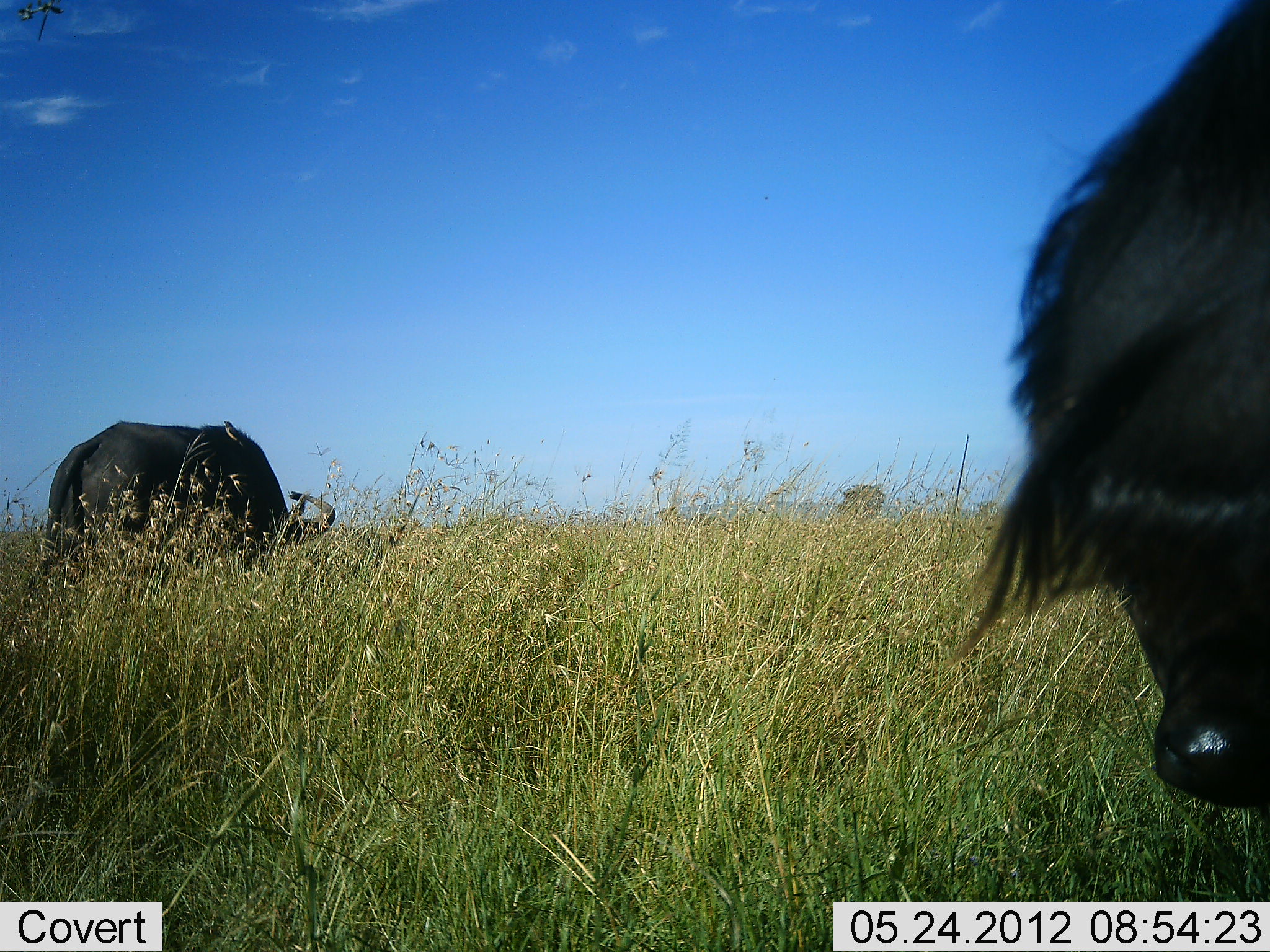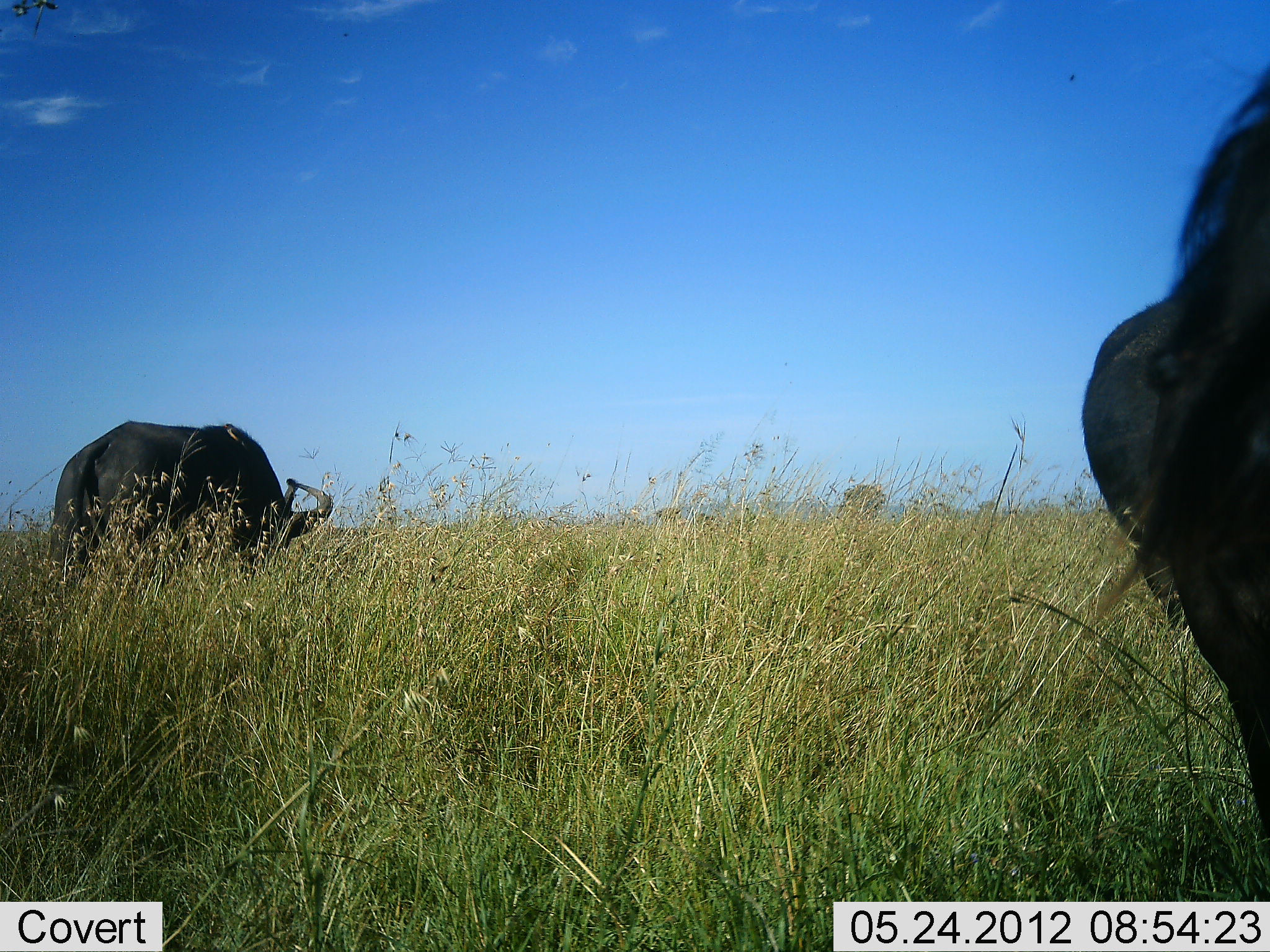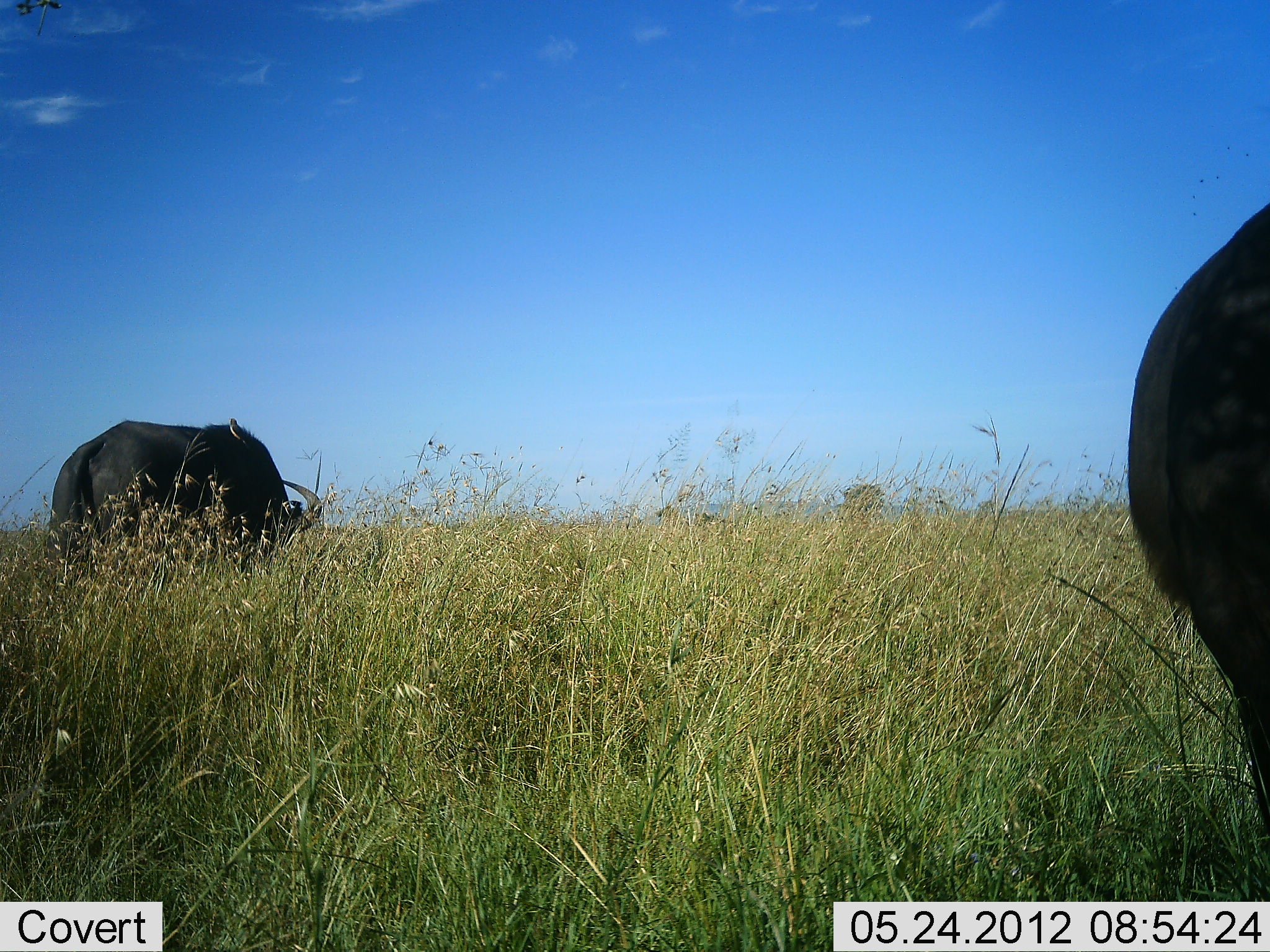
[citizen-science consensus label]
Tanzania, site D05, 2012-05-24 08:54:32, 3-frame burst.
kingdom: Animalia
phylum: Chordata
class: Mammalia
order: Artiodactyla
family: Bovidae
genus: Syncerus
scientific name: Syncerus caffer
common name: cape buffalo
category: buffalo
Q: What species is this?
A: Buffalo (cape buffalo) (Syncerus caffer).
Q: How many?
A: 2.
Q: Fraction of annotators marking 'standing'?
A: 40%.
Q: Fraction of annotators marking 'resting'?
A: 0%.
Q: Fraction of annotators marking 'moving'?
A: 0%.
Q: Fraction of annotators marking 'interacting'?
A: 0%.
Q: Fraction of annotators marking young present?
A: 0%.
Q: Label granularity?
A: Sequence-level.